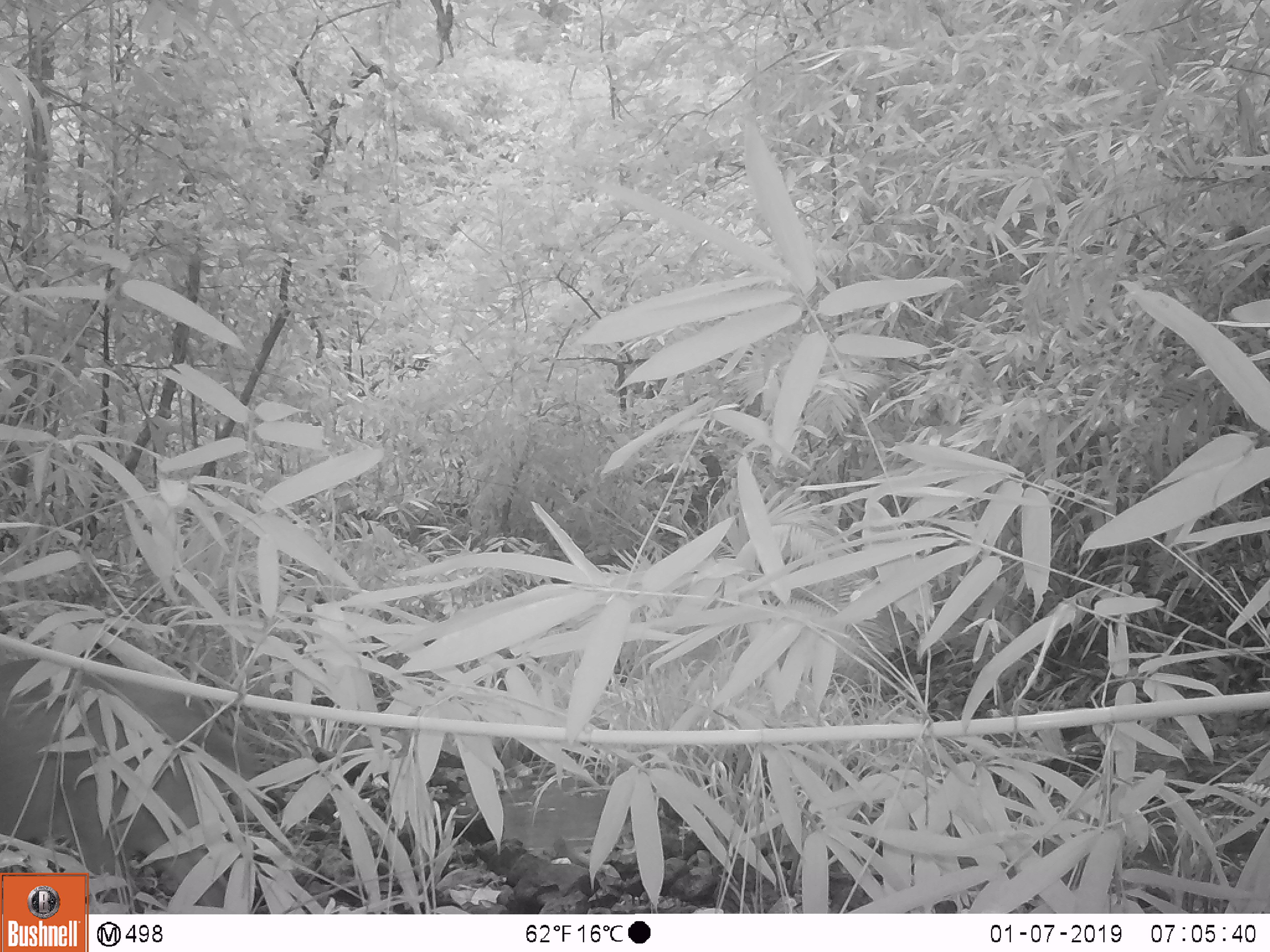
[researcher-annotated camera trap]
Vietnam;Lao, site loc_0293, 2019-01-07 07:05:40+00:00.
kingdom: Animalia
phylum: Chordata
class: Mammalia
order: Artiodactyla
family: Cervidae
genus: Muntiacus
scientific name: Muntiacus vuquangensis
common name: large-antlered muntjac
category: large antlered muntjac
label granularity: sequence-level